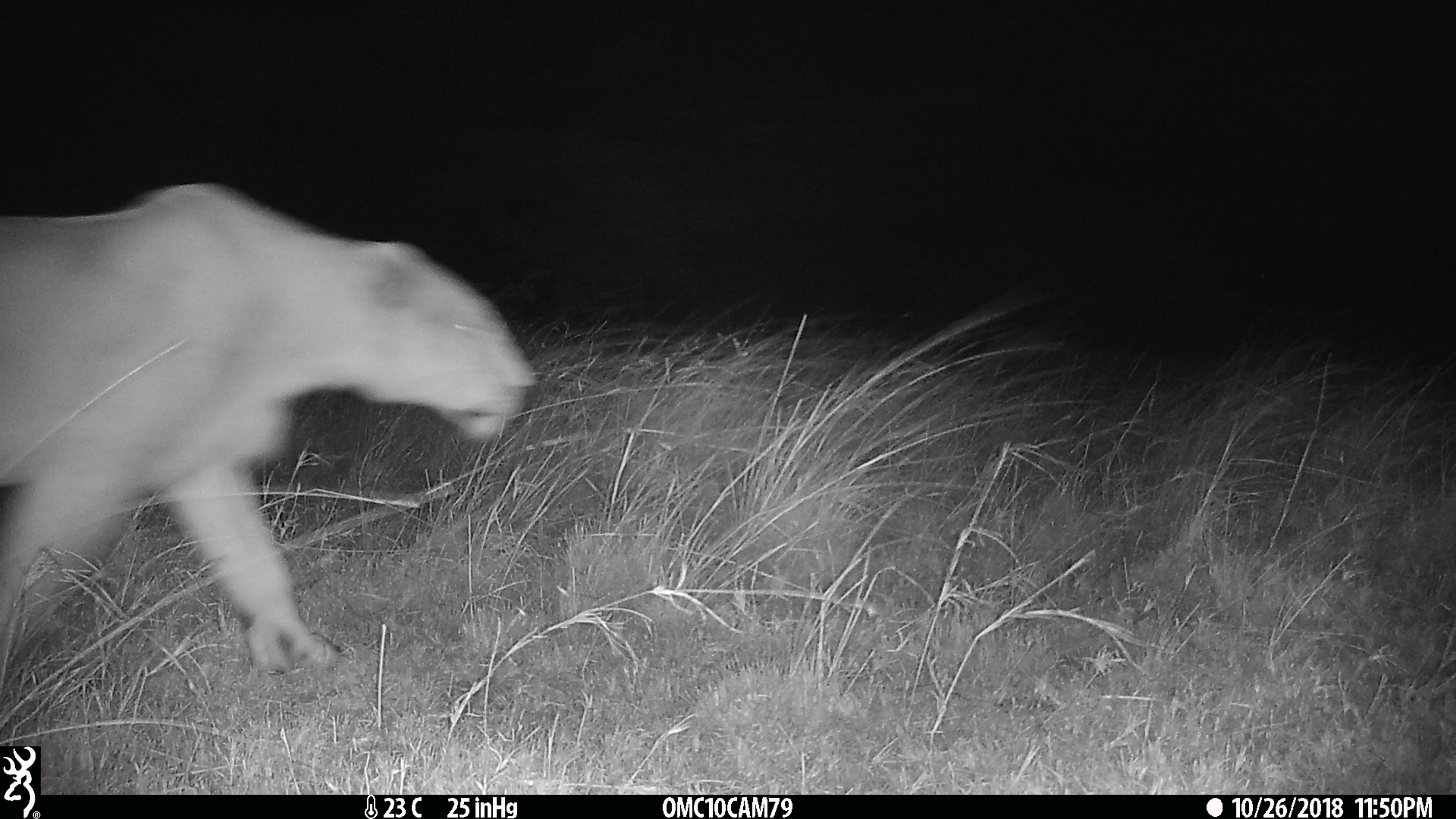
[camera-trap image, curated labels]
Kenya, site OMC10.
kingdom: Animalia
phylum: Chordata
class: Mammalia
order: Carnivora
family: Felidae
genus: Panthera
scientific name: Panthera leo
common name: lion